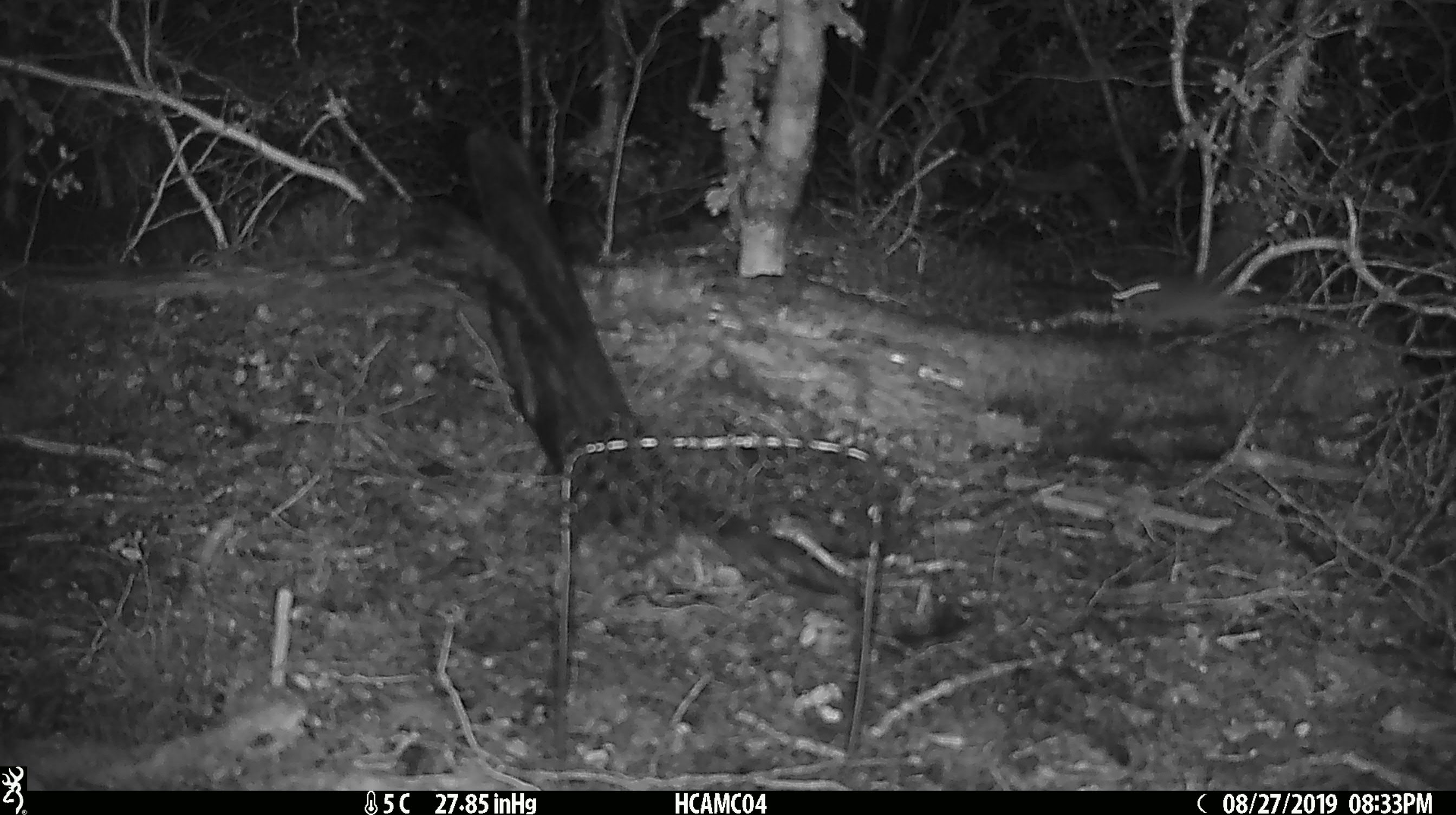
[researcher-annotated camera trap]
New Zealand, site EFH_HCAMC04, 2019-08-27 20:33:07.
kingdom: Animalia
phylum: Chordata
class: Mammalia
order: Rodentia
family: Muridae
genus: Mus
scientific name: Mus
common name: mouse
Mouse (Mus).